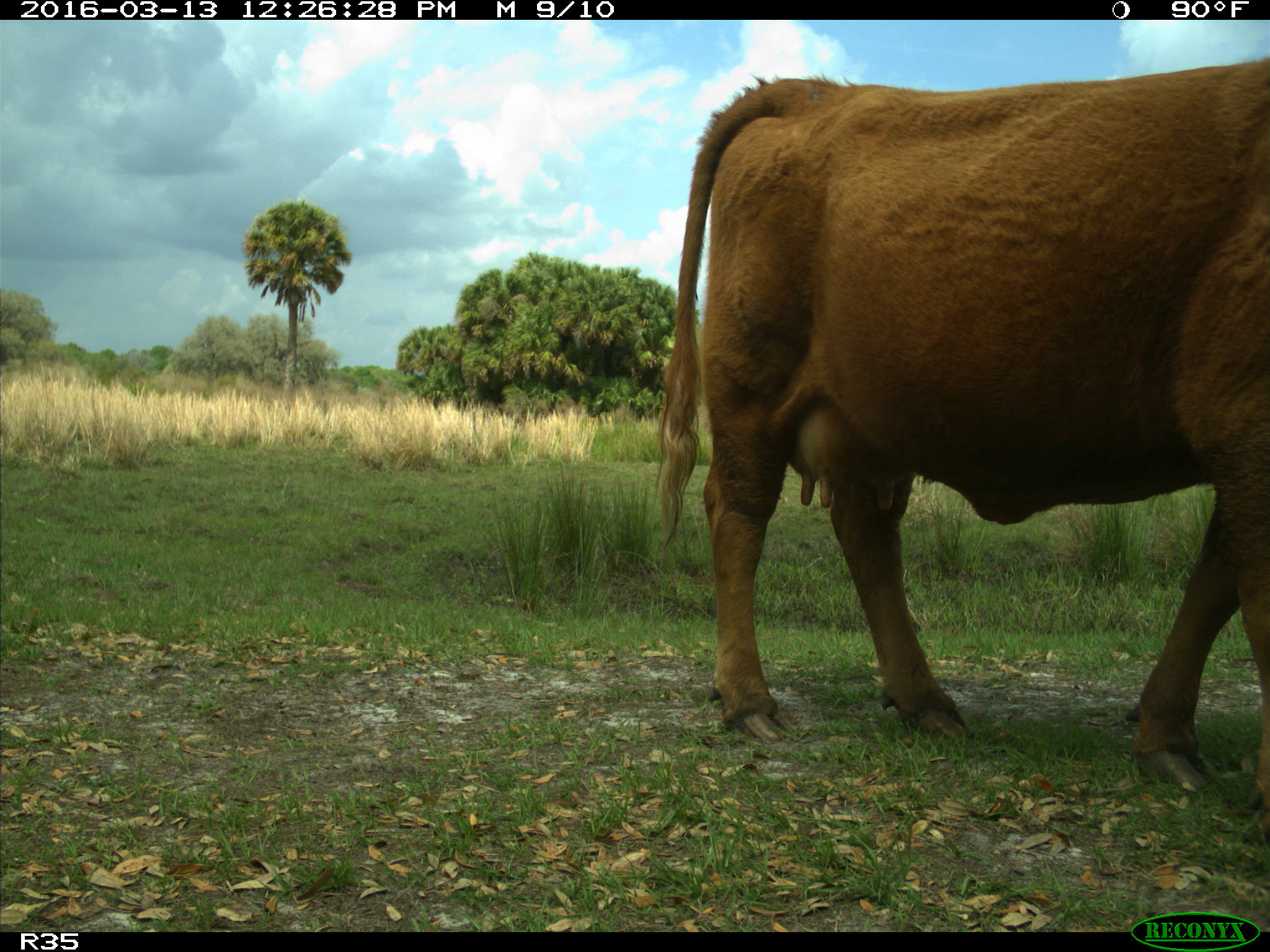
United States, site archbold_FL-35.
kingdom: Animalia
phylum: Chordata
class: Mammalia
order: Artiodactyla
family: Bovidae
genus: Bos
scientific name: Bos taurus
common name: domestic cow